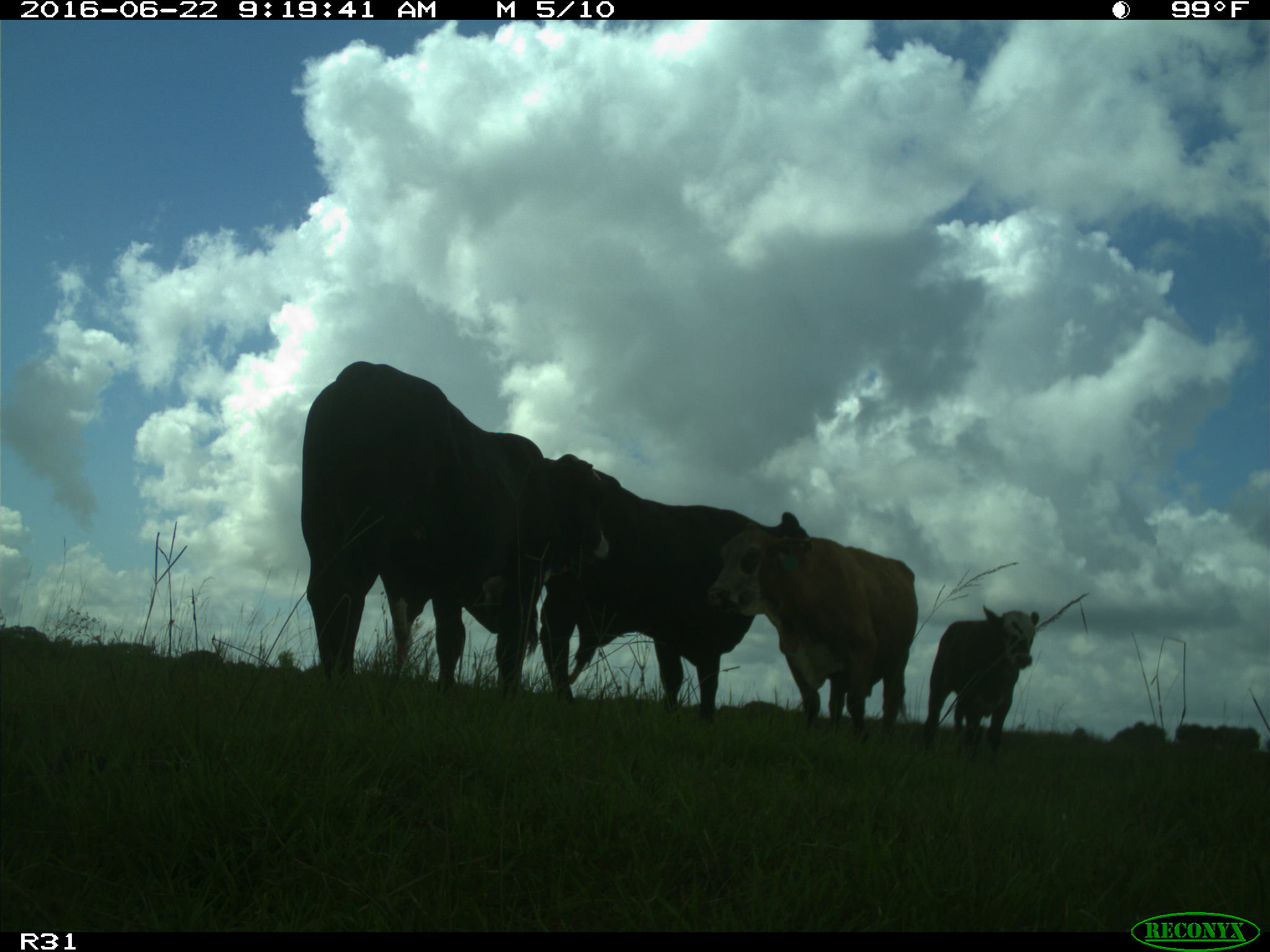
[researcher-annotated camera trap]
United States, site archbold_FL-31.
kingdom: Animalia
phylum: Chordata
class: Mammalia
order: Artiodactyla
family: Bovidae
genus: Bos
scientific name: Bos taurus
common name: domestic cow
Bos taurus (domestic cow).